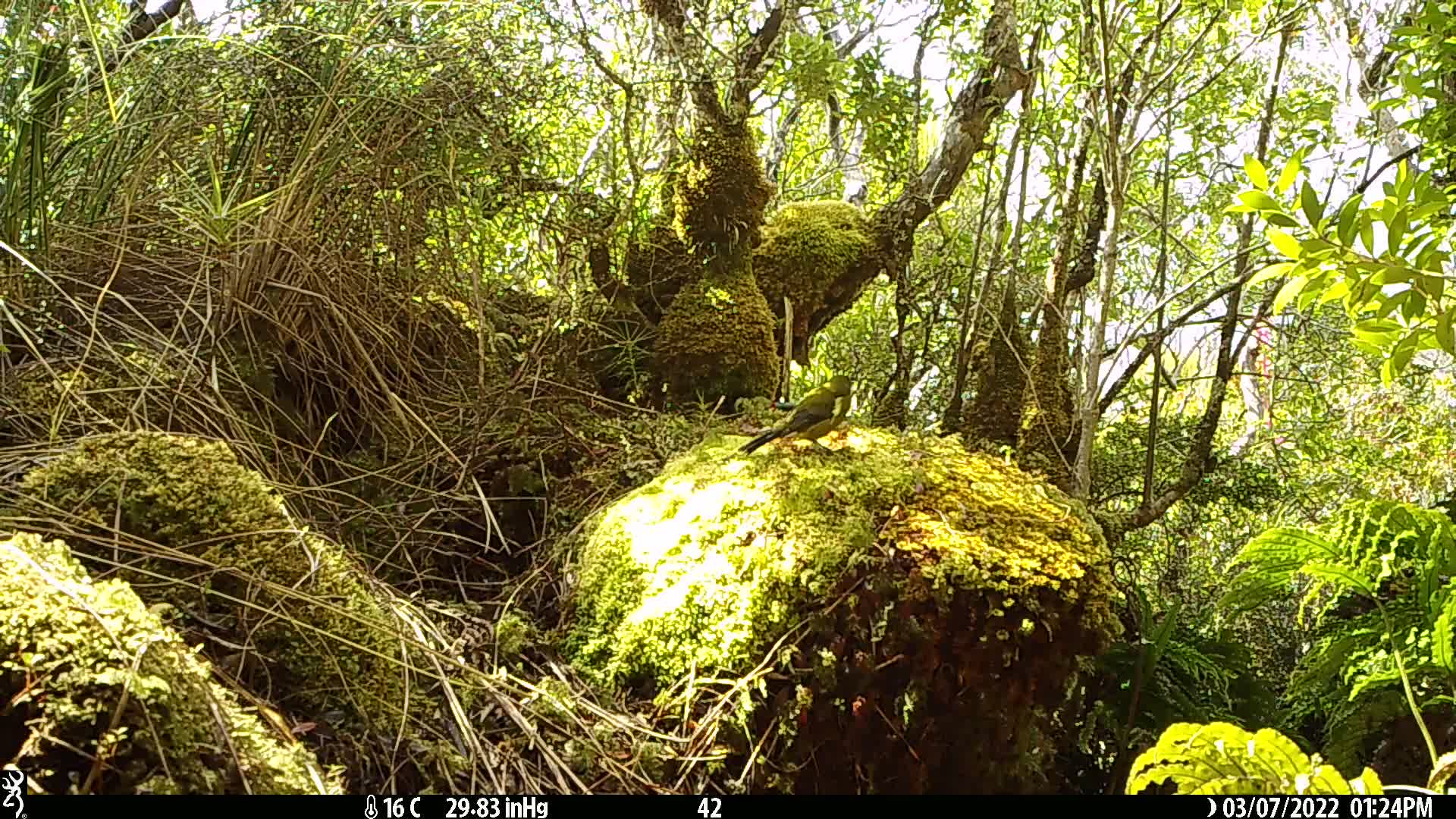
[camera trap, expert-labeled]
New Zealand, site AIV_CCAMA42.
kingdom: Animalia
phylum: Chordata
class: Aves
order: Passeriformes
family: Meliphagidae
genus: Anthornis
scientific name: Anthornis melanura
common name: new zealand bellbird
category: bellbird